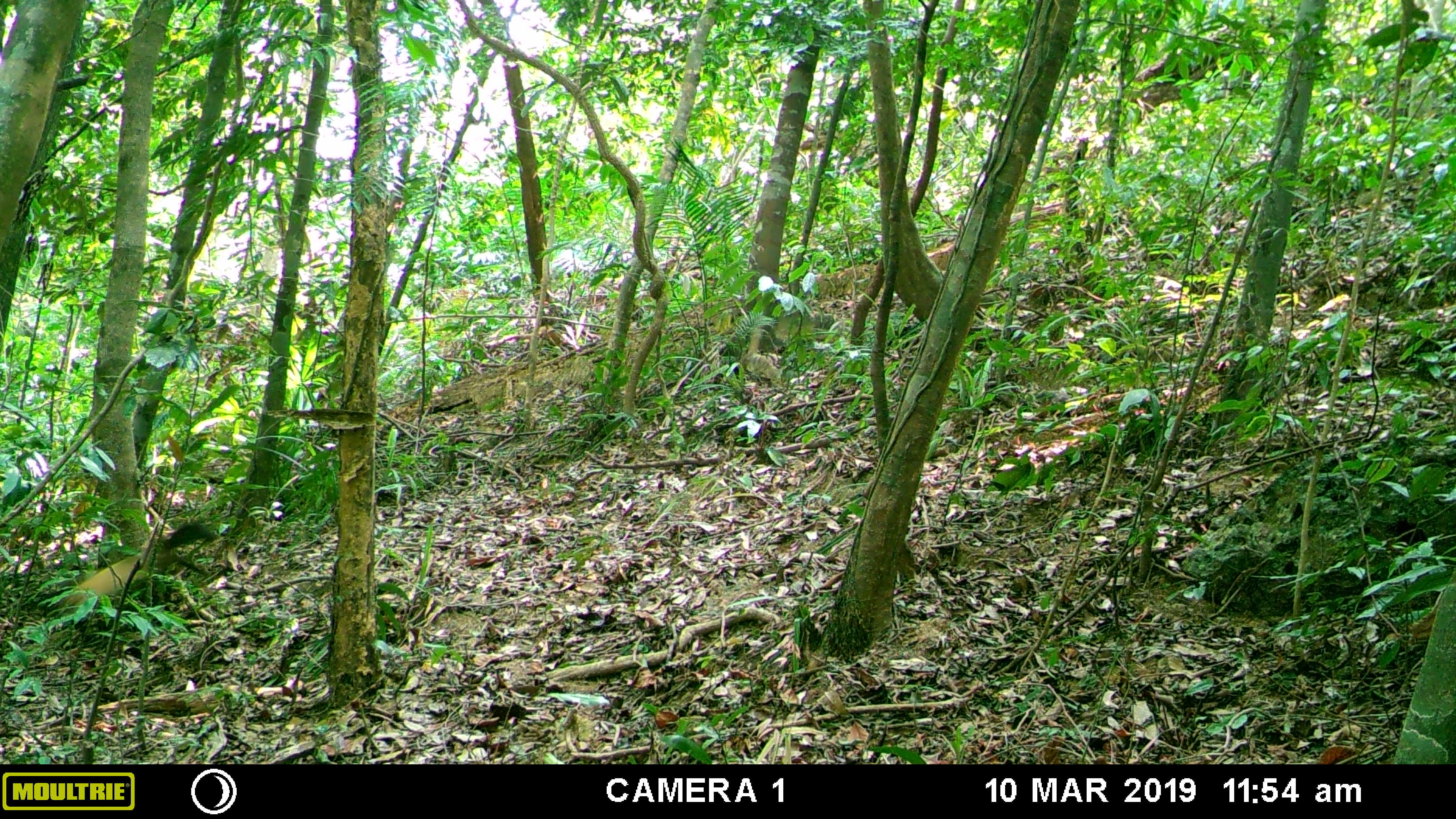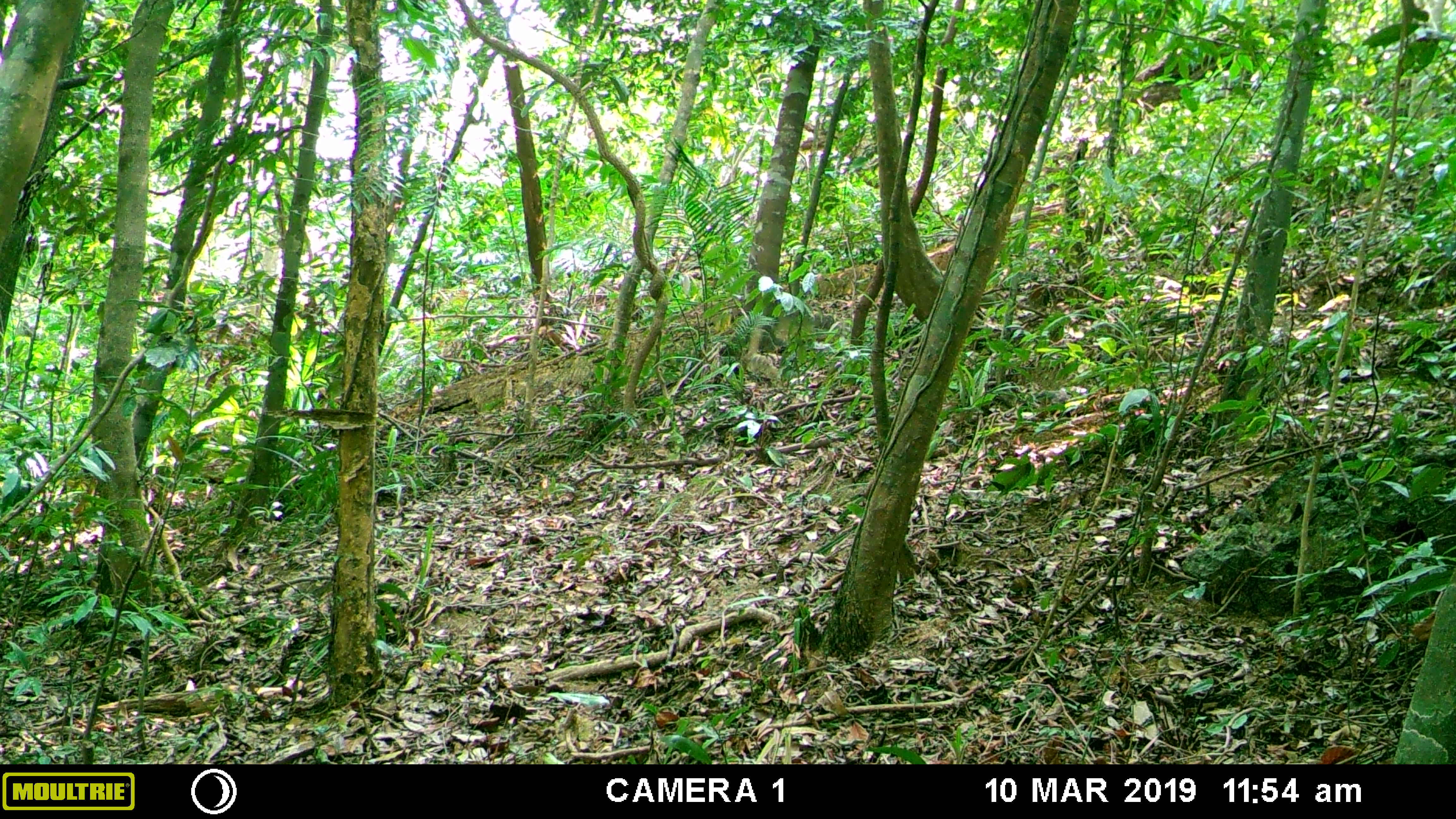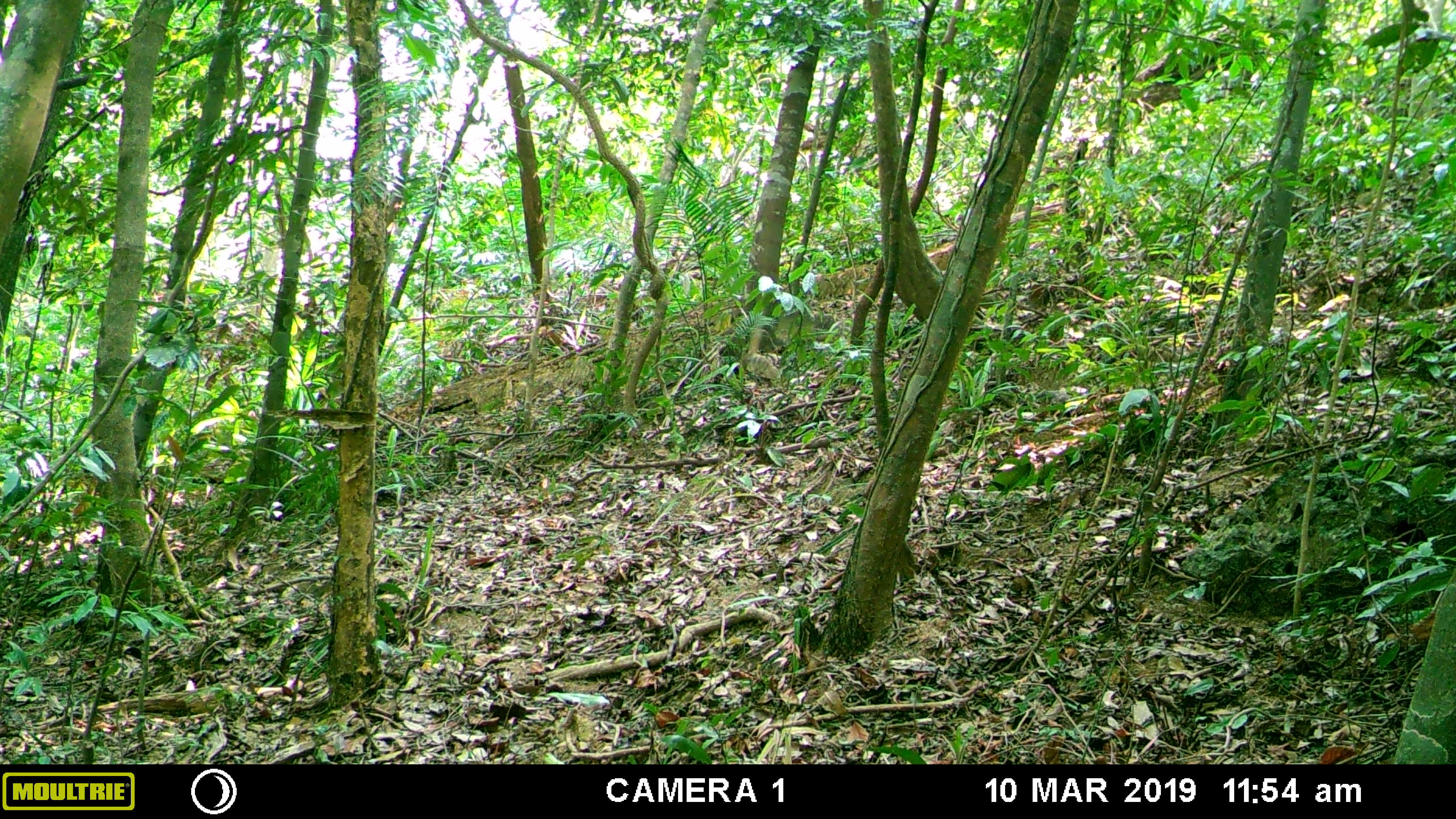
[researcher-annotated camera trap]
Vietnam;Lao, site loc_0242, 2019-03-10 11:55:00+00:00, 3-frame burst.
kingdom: Animalia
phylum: Chordata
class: Mammalia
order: Carnivora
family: Mustelidae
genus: Martes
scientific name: Martes flavigula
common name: yellow-throated marten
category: yellow throated marten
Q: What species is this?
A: Yellow throated marten (yellow-throated marten) (Martes flavigula).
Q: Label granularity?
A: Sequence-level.